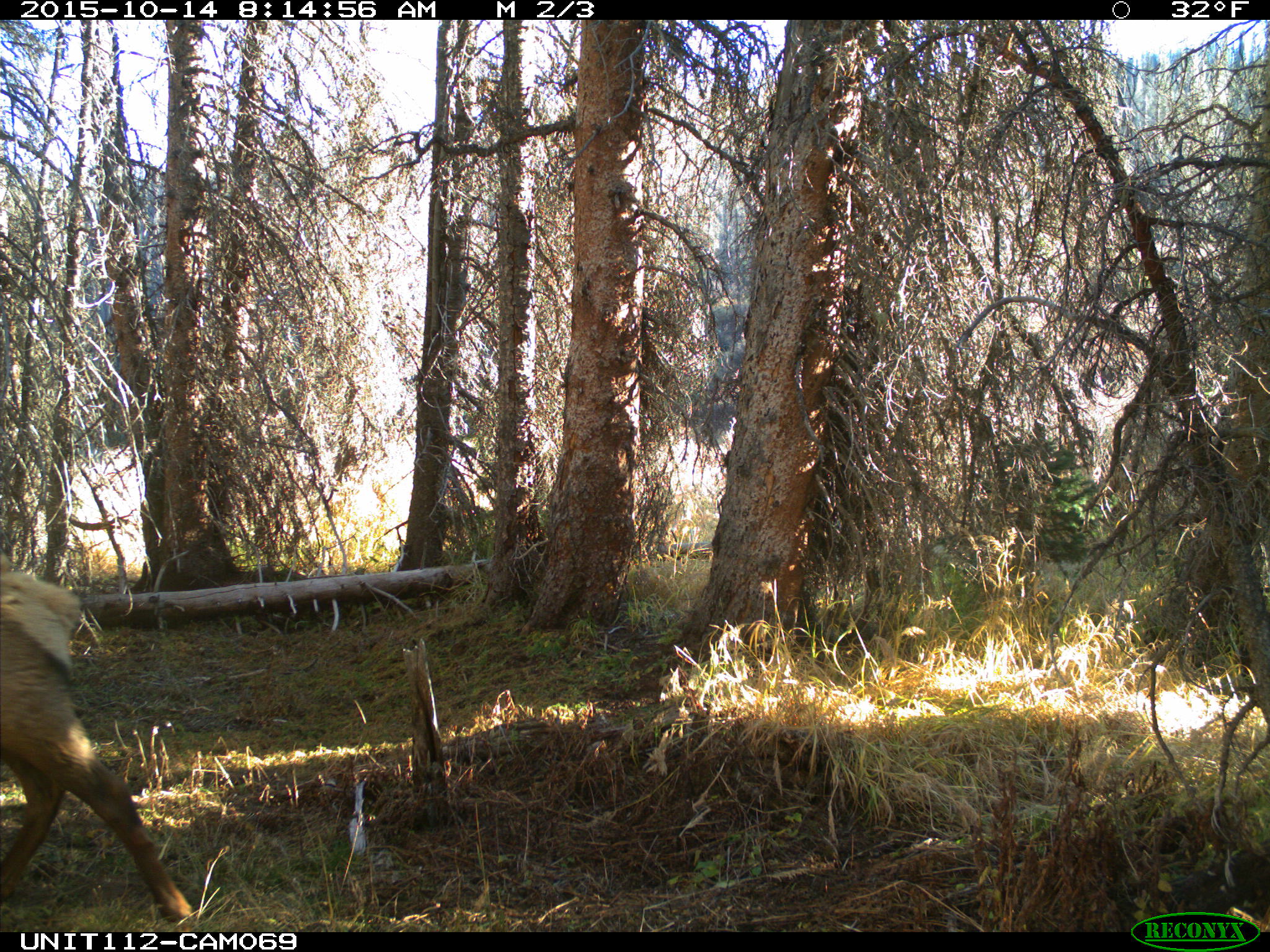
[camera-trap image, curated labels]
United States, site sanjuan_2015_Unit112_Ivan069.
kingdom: Animalia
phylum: Chordata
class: Mammalia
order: Artiodactyla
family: Cervidae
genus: Cervus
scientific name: Cervus elaphus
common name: red deer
Cervus elaphus (red deer).